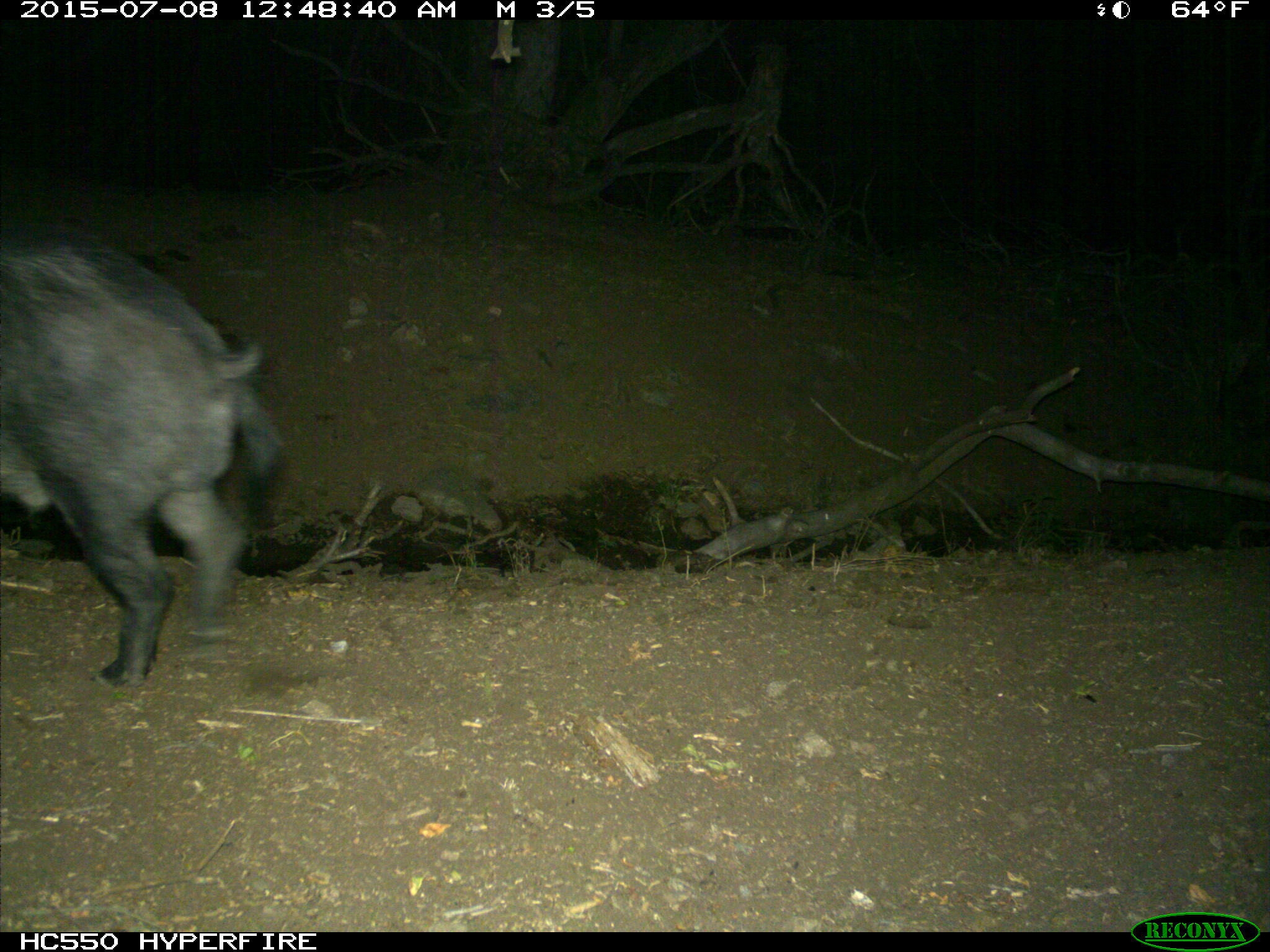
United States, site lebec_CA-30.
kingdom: Animalia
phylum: Chordata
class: Mammalia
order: Artiodactyla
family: Suidae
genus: Sus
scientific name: Sus scrofa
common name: wild boar